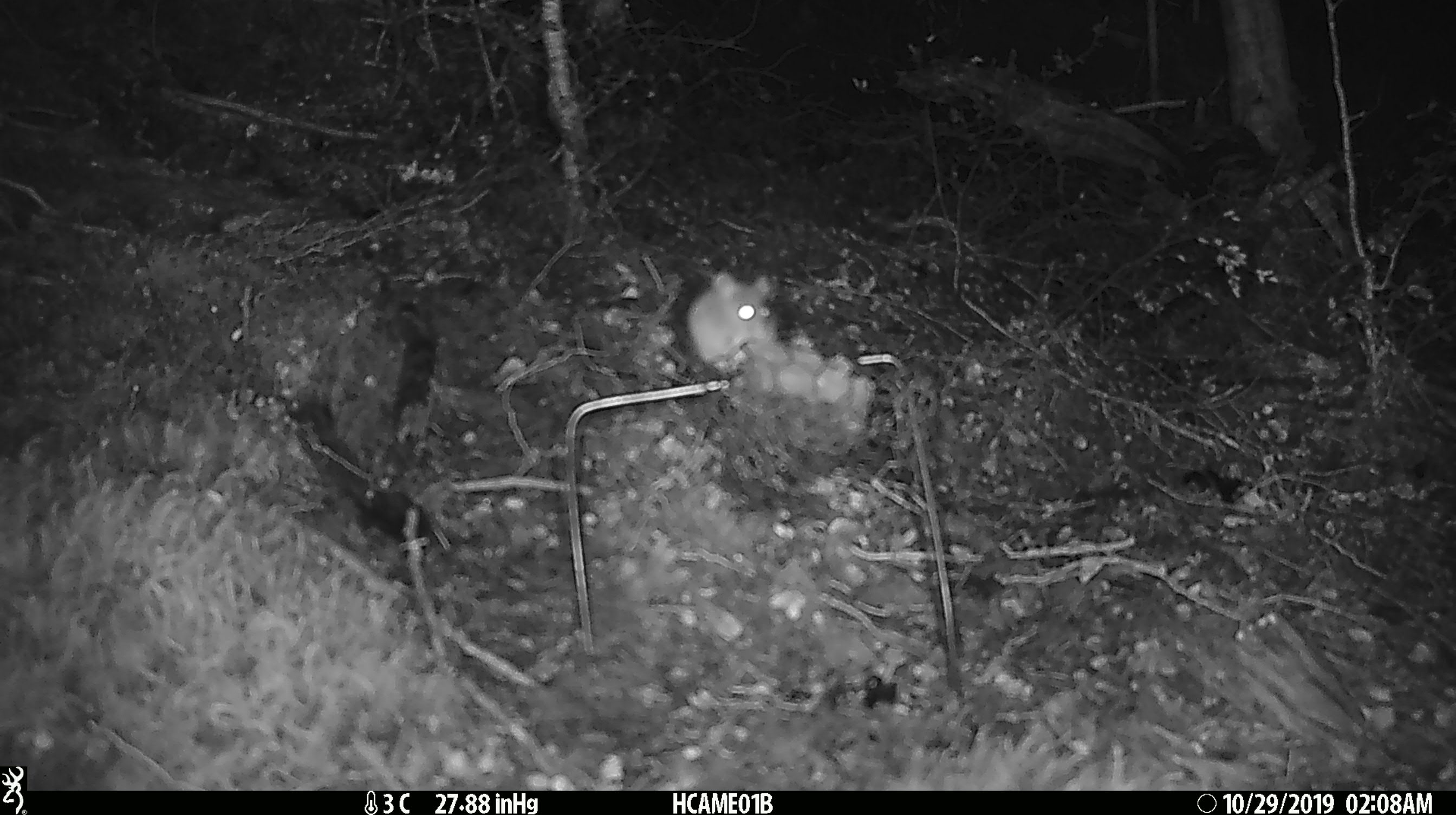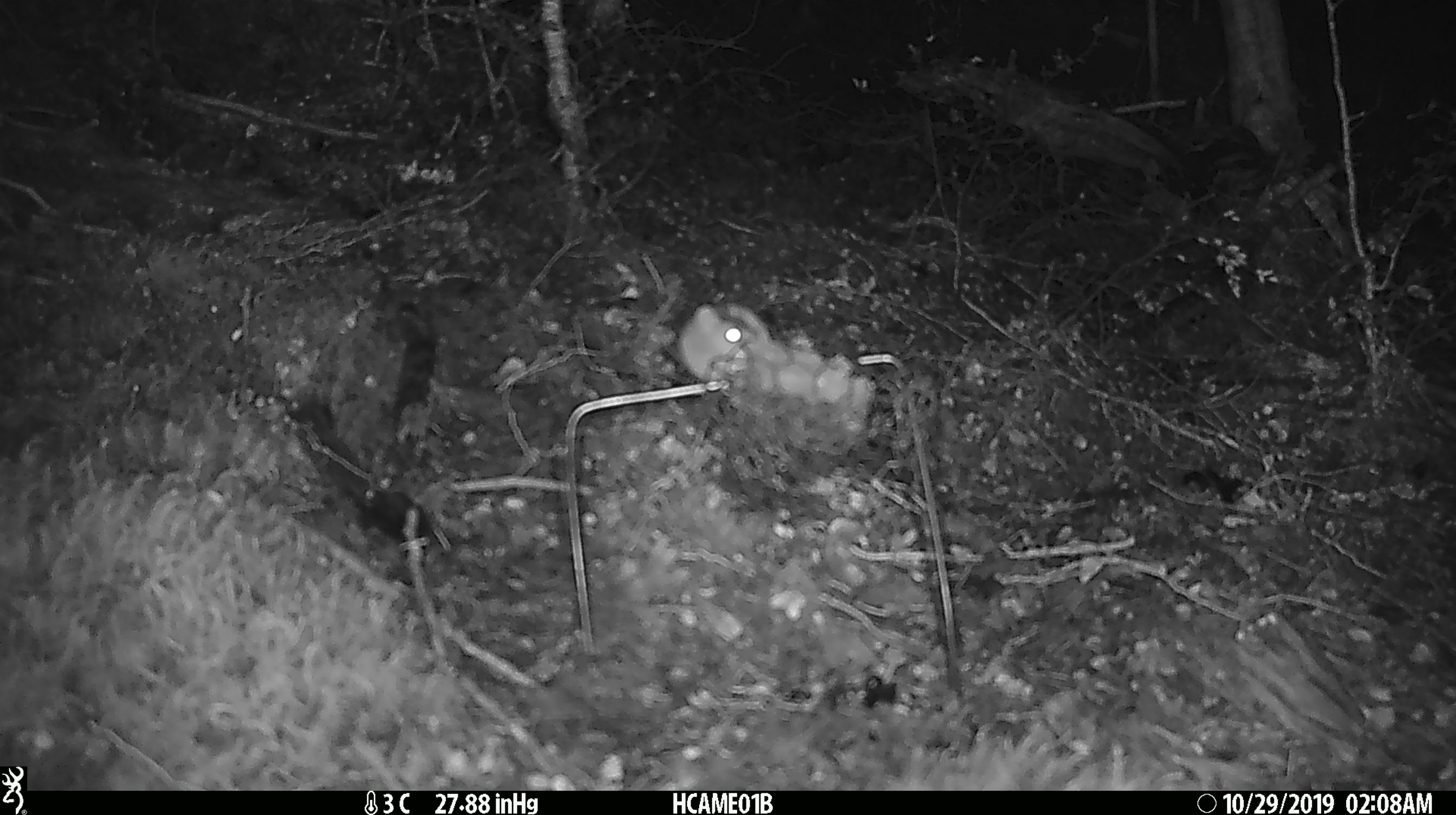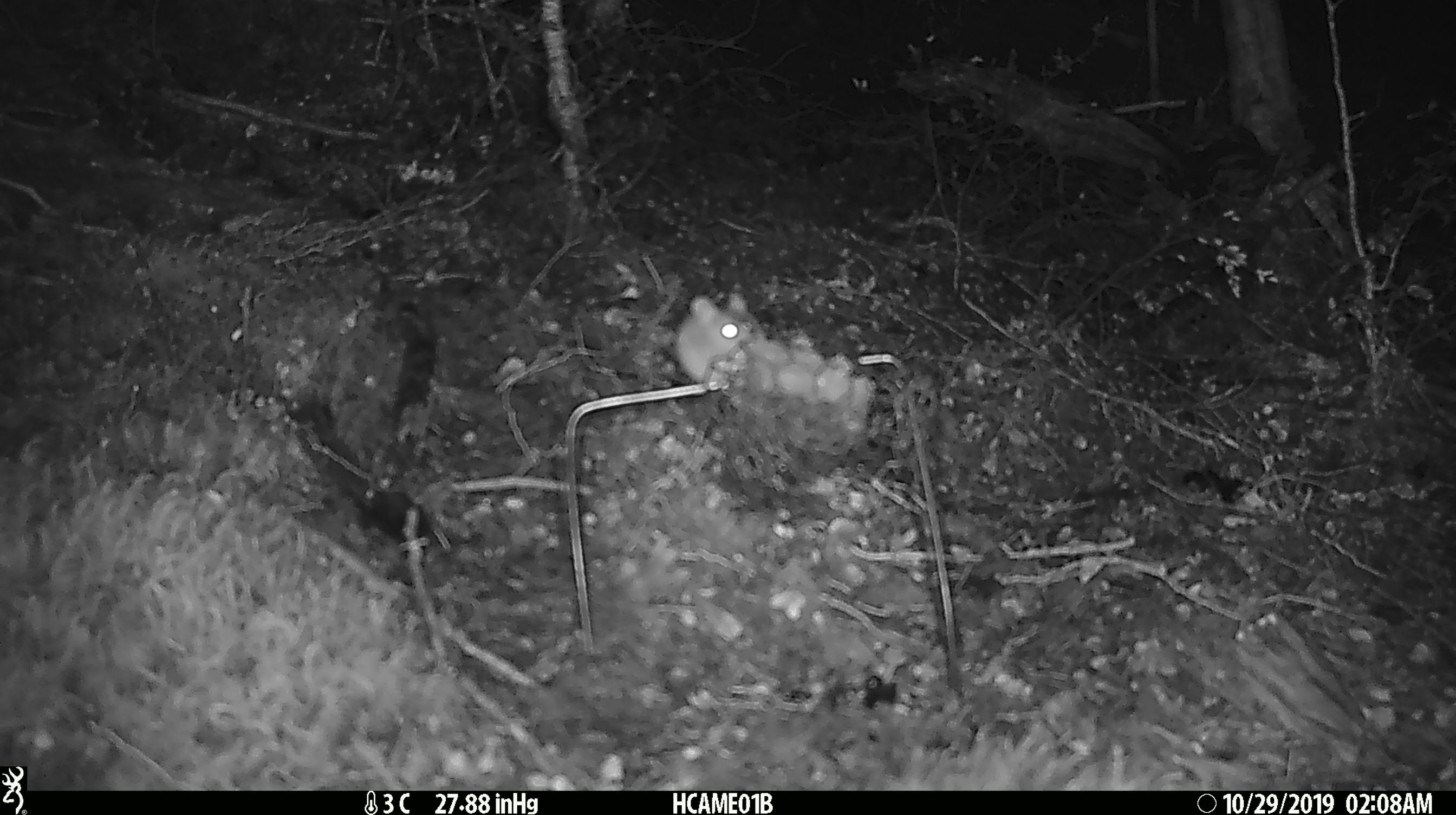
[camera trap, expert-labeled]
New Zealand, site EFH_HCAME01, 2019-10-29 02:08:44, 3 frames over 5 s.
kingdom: Animalia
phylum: Chordata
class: Mammalia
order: Rodentia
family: Muridae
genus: Mus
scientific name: Mus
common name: mouse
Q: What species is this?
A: Mouse (Mus).